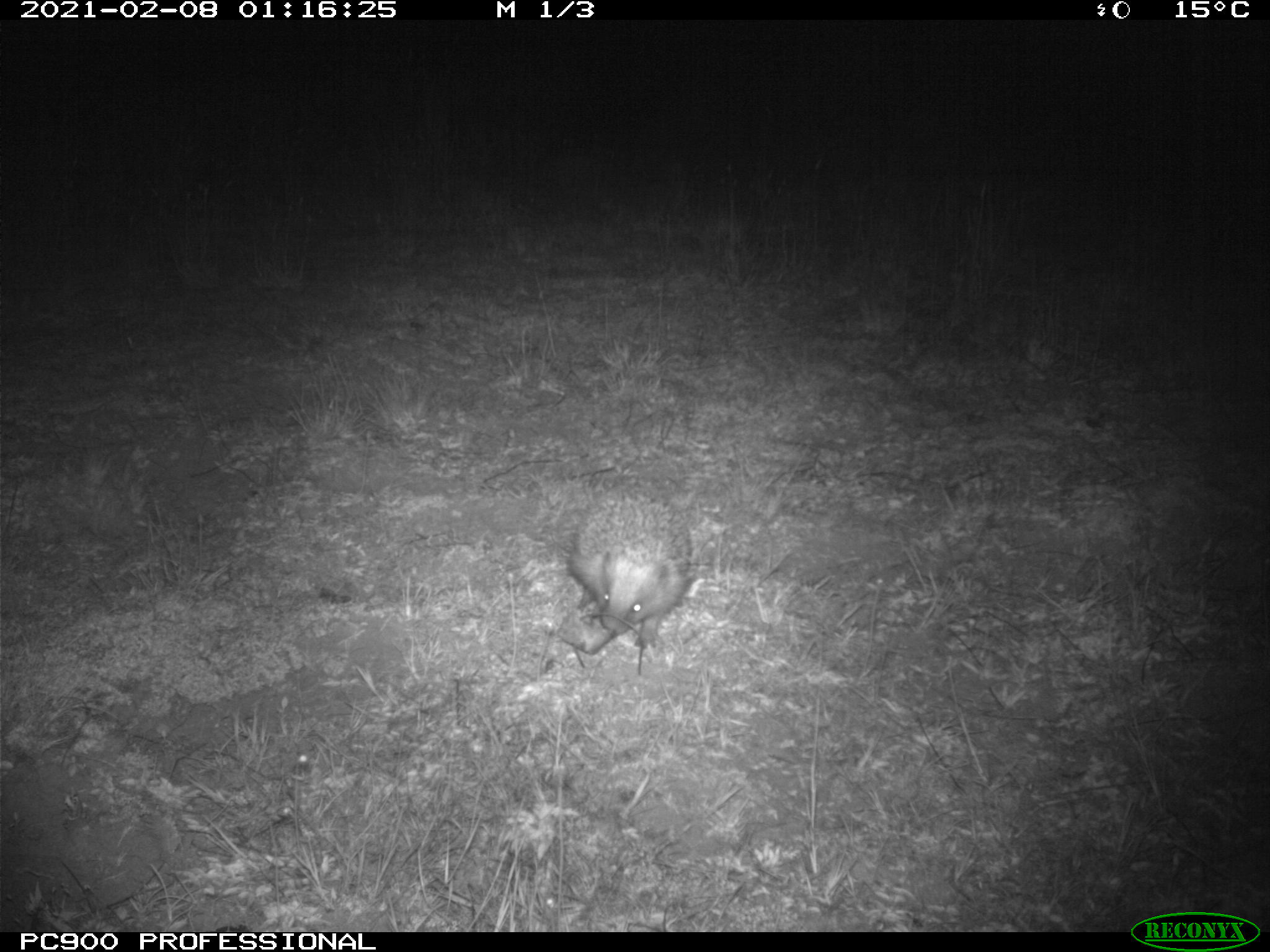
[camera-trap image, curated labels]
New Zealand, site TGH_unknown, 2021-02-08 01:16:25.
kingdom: Animalia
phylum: Chordata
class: Mammalia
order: Eulipotyphla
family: Erinaceidae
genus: Erinaceus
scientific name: Erinaceus europaeus europaeus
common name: european hedgehog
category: hedgehog